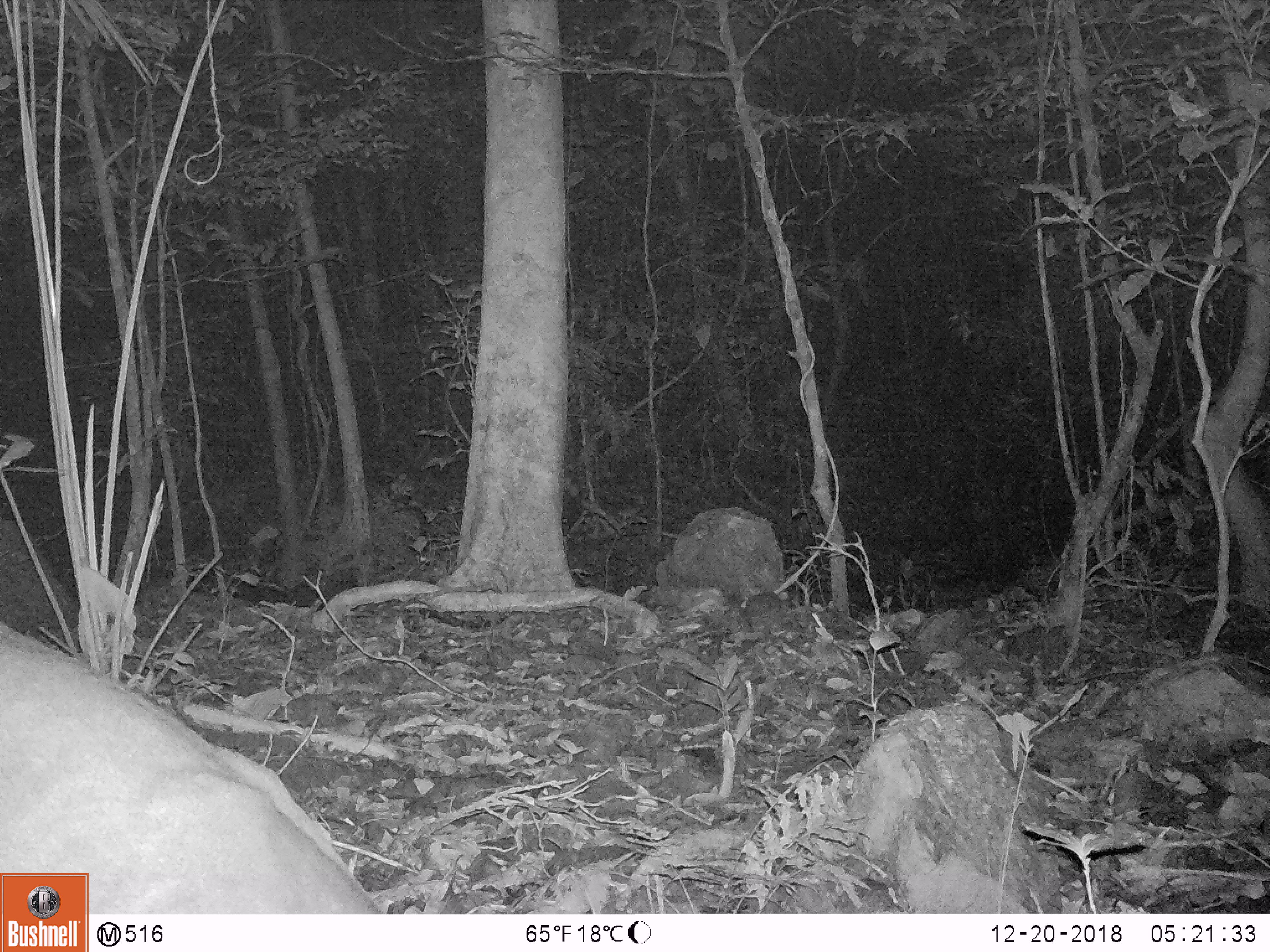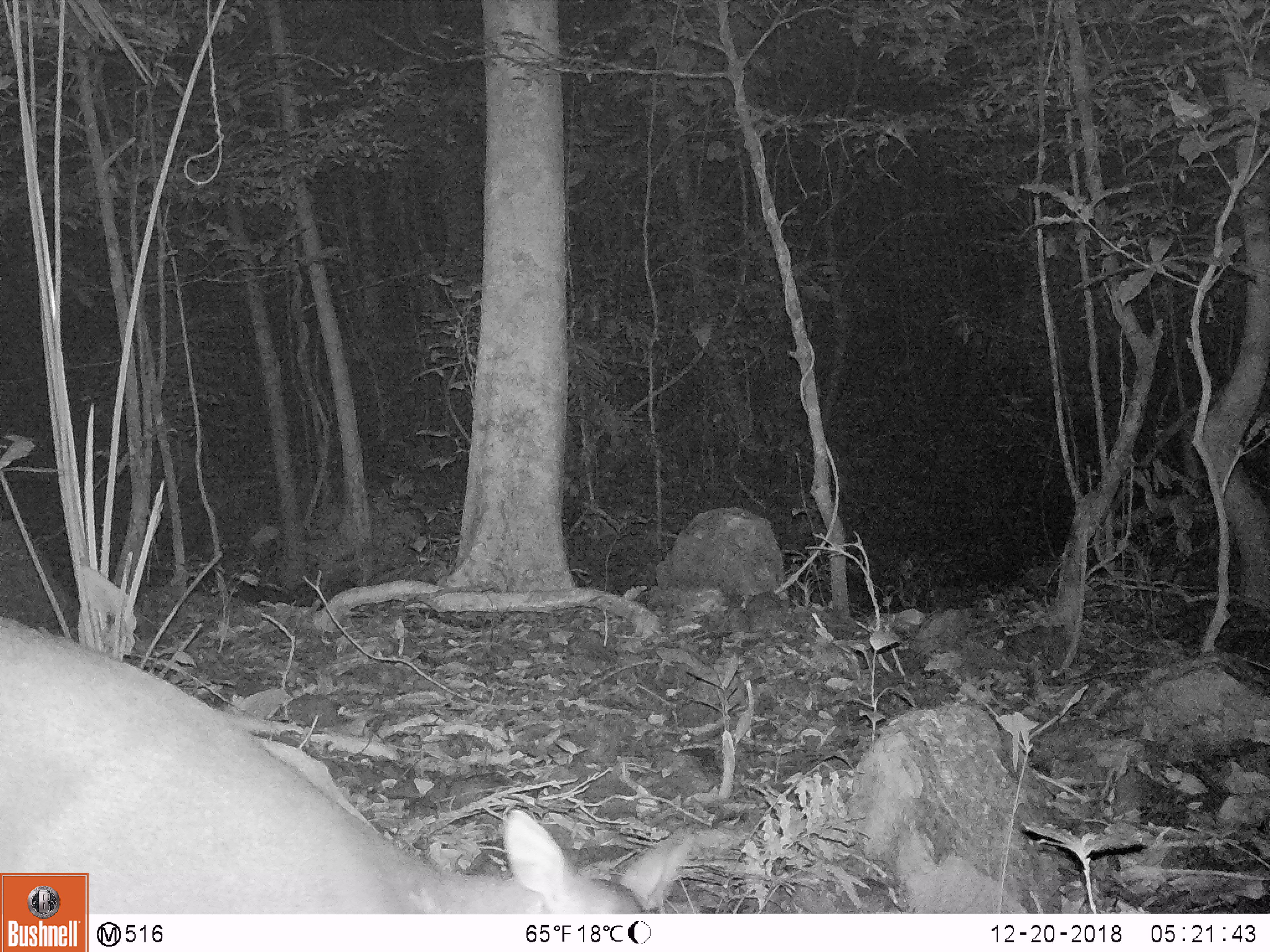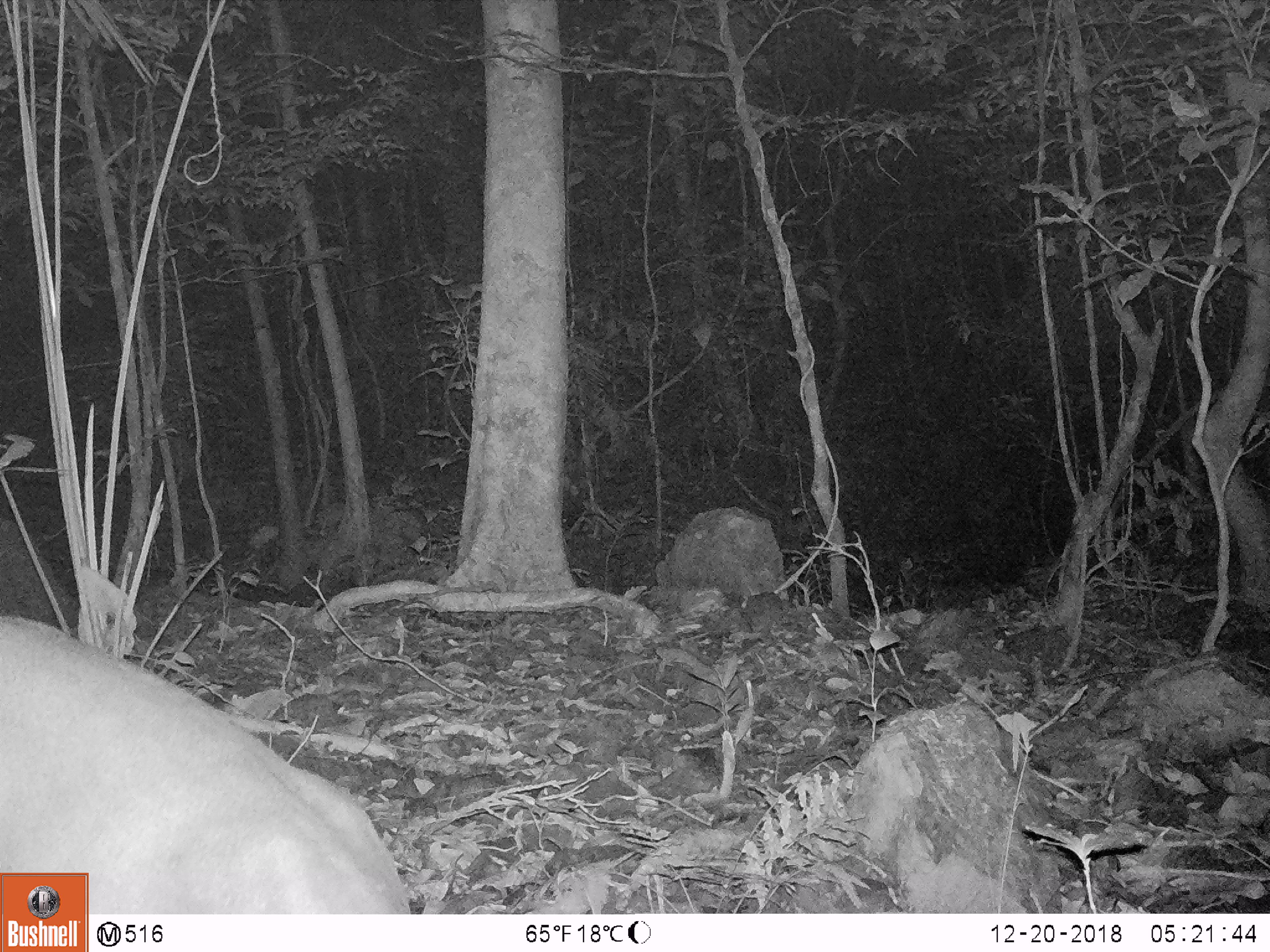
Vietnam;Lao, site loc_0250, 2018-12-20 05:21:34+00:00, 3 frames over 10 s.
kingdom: Animalia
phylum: Chordata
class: Mammalia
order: Artiodactyla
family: Cervidae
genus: Muntiacus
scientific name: Muntiacus vuquangensis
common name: large-antlered muntjac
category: large antlered muntjac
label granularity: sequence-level